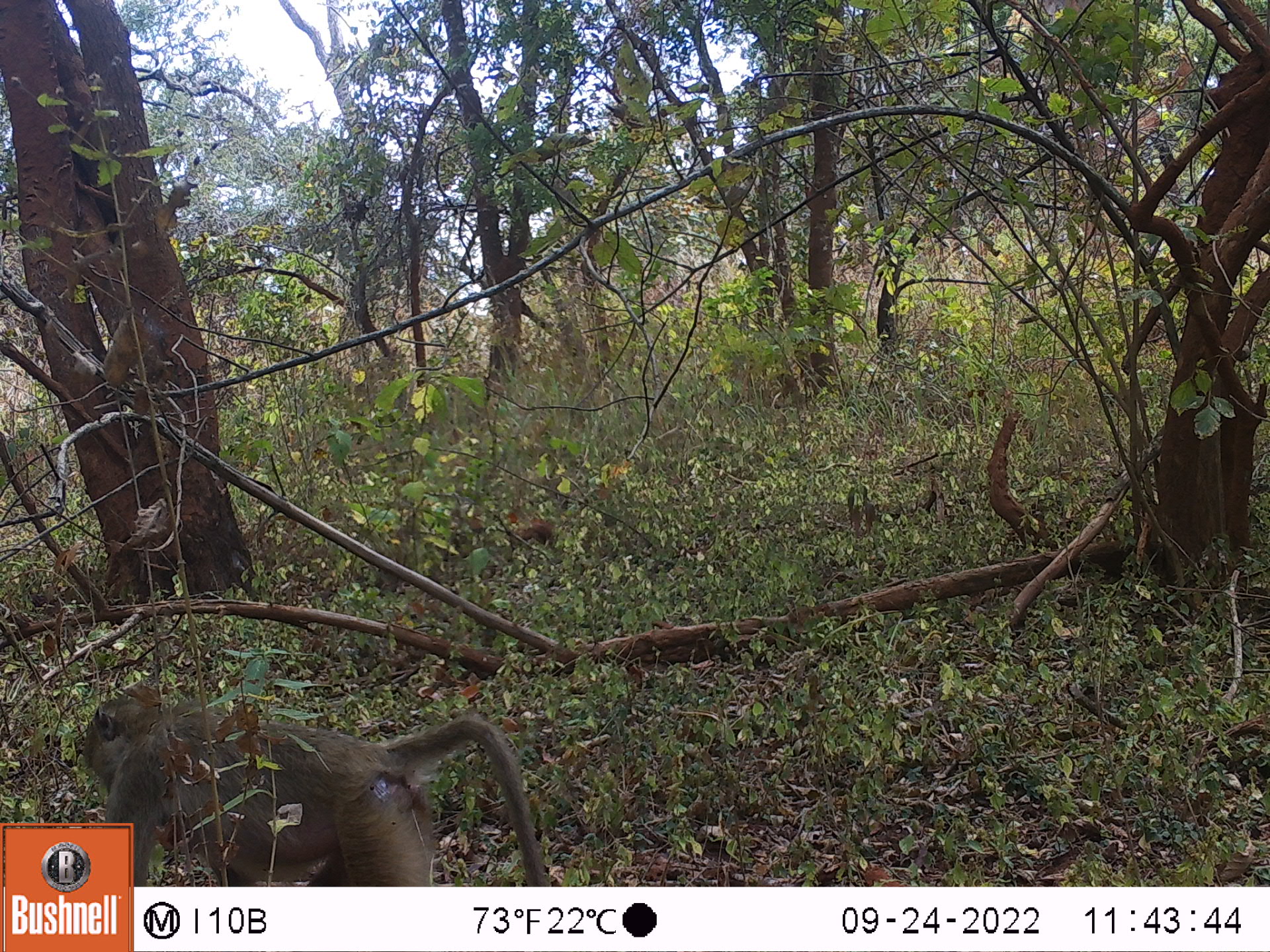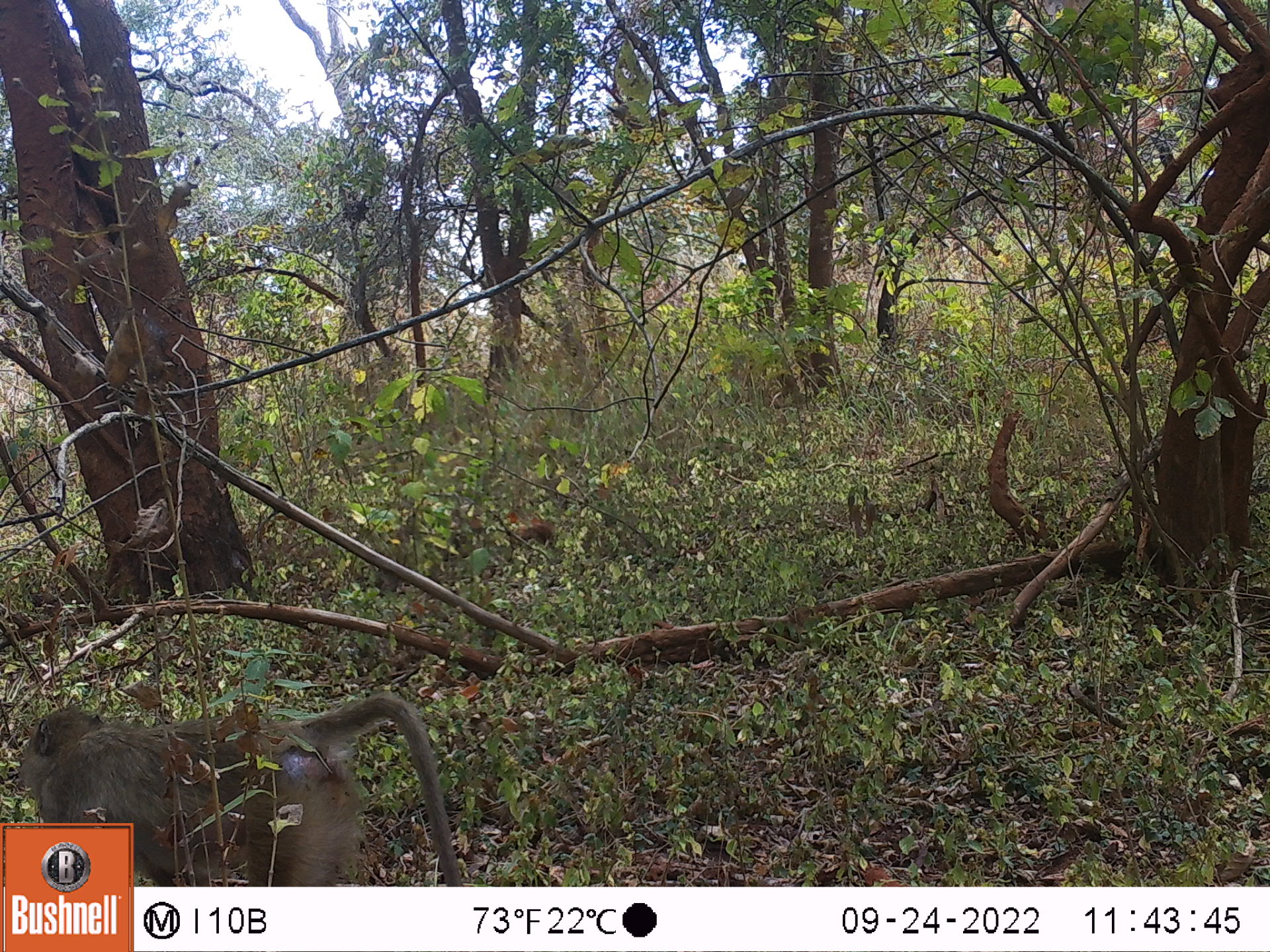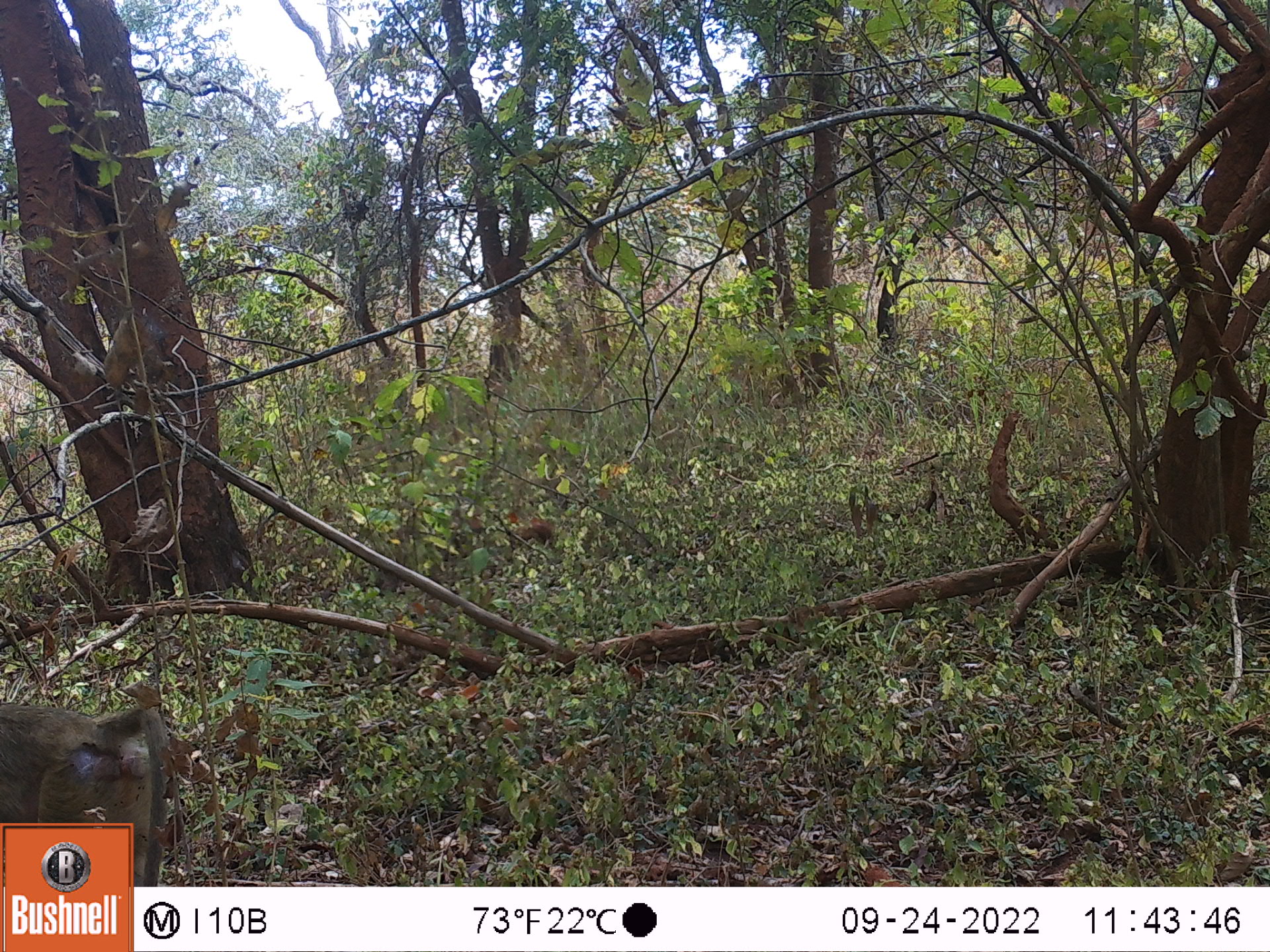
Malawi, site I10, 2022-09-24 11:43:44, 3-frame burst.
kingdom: Animalia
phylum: Chordata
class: Mammalia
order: Primates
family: Cercopithecidae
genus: Papio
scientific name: Papio cynocephalus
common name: yellow baboon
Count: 1.